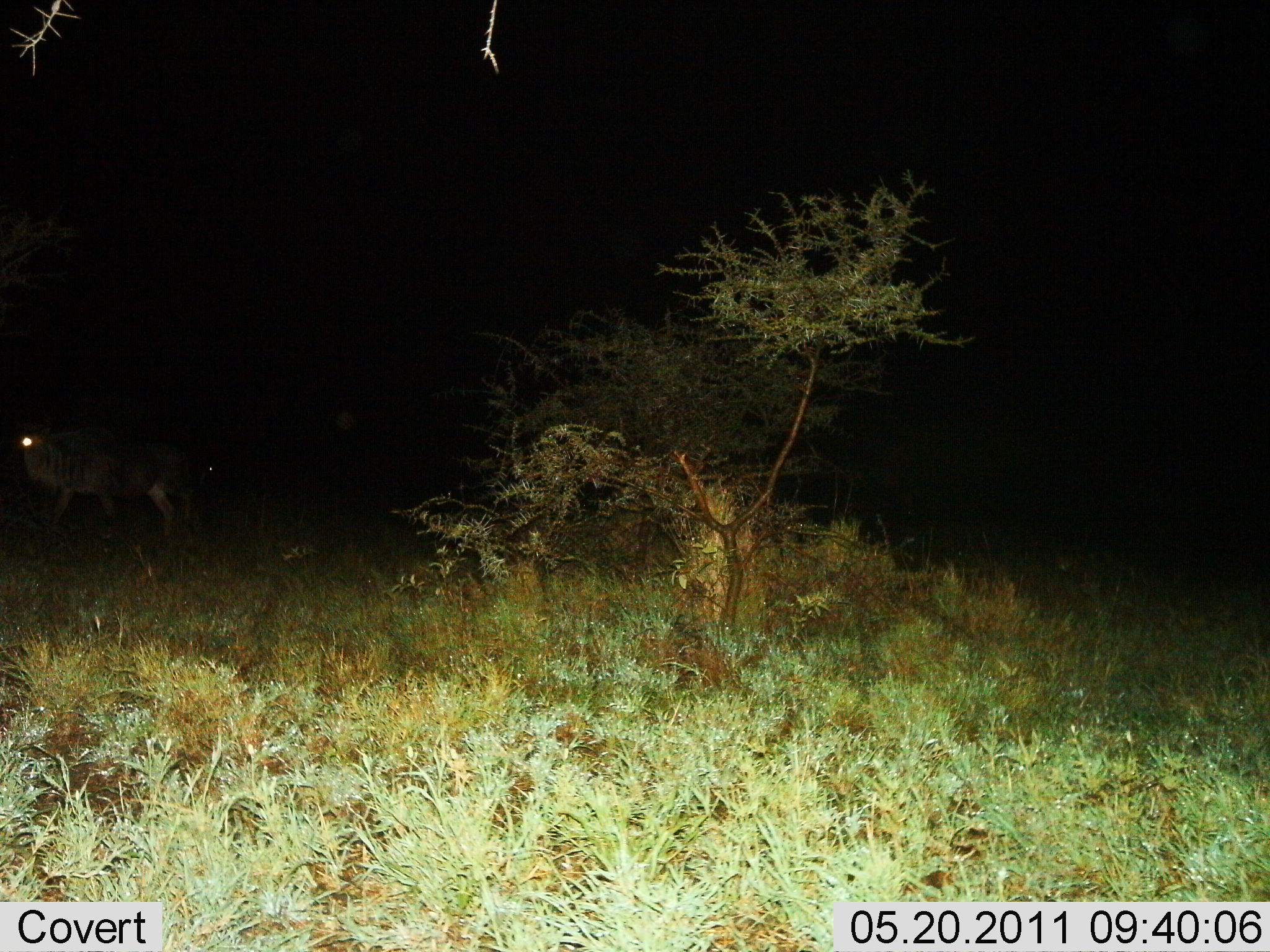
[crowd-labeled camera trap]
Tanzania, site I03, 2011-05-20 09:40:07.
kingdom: Animalia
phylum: Chordata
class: Mammalia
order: Artiodactyla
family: Bovidae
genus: Connochaetes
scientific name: Connochaetes taurinus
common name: blue wildebeest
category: wildebeest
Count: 1.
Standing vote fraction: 38%.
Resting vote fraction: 0%.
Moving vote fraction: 62%.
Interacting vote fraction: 0%.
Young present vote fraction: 0%.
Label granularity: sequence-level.